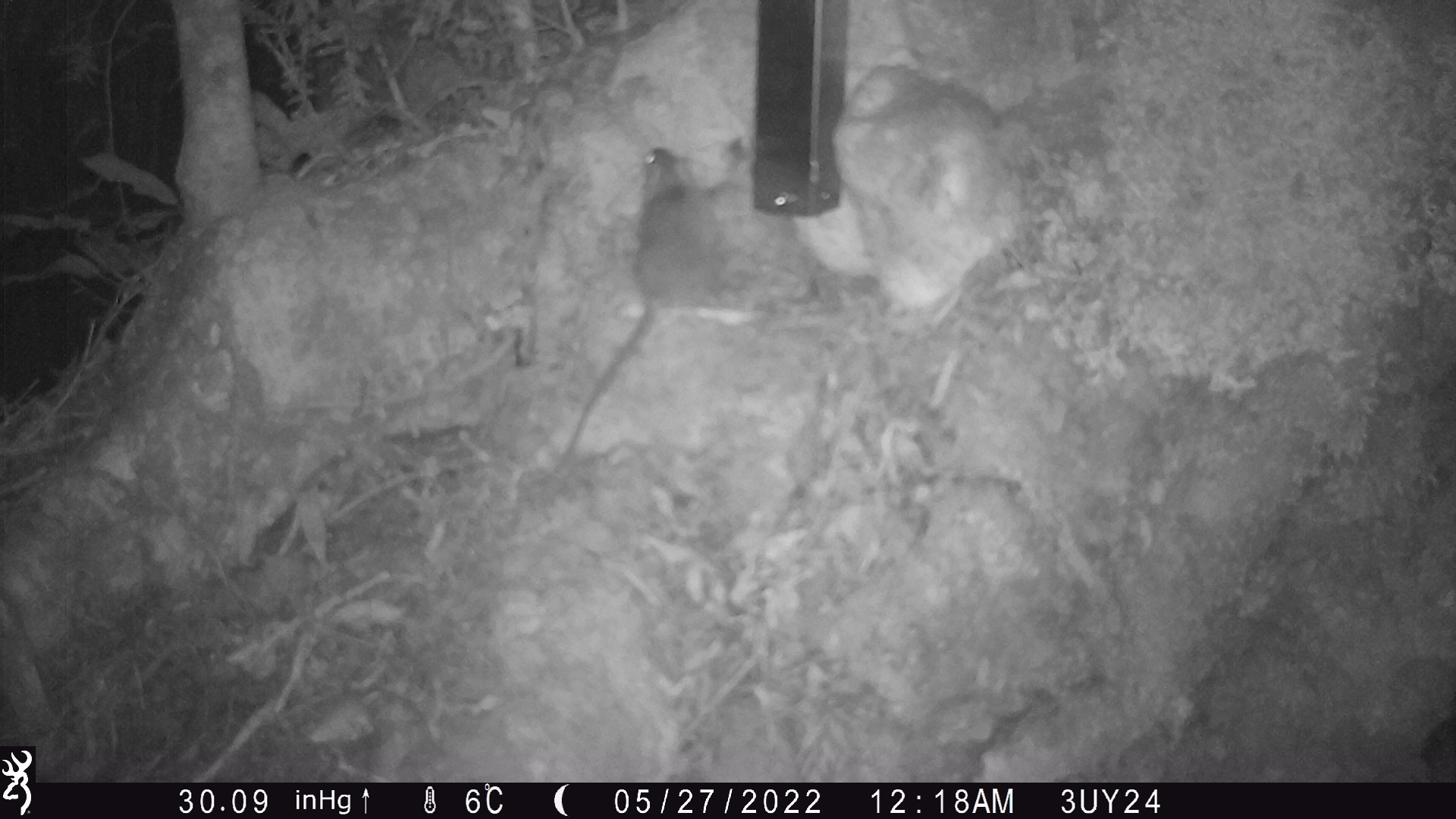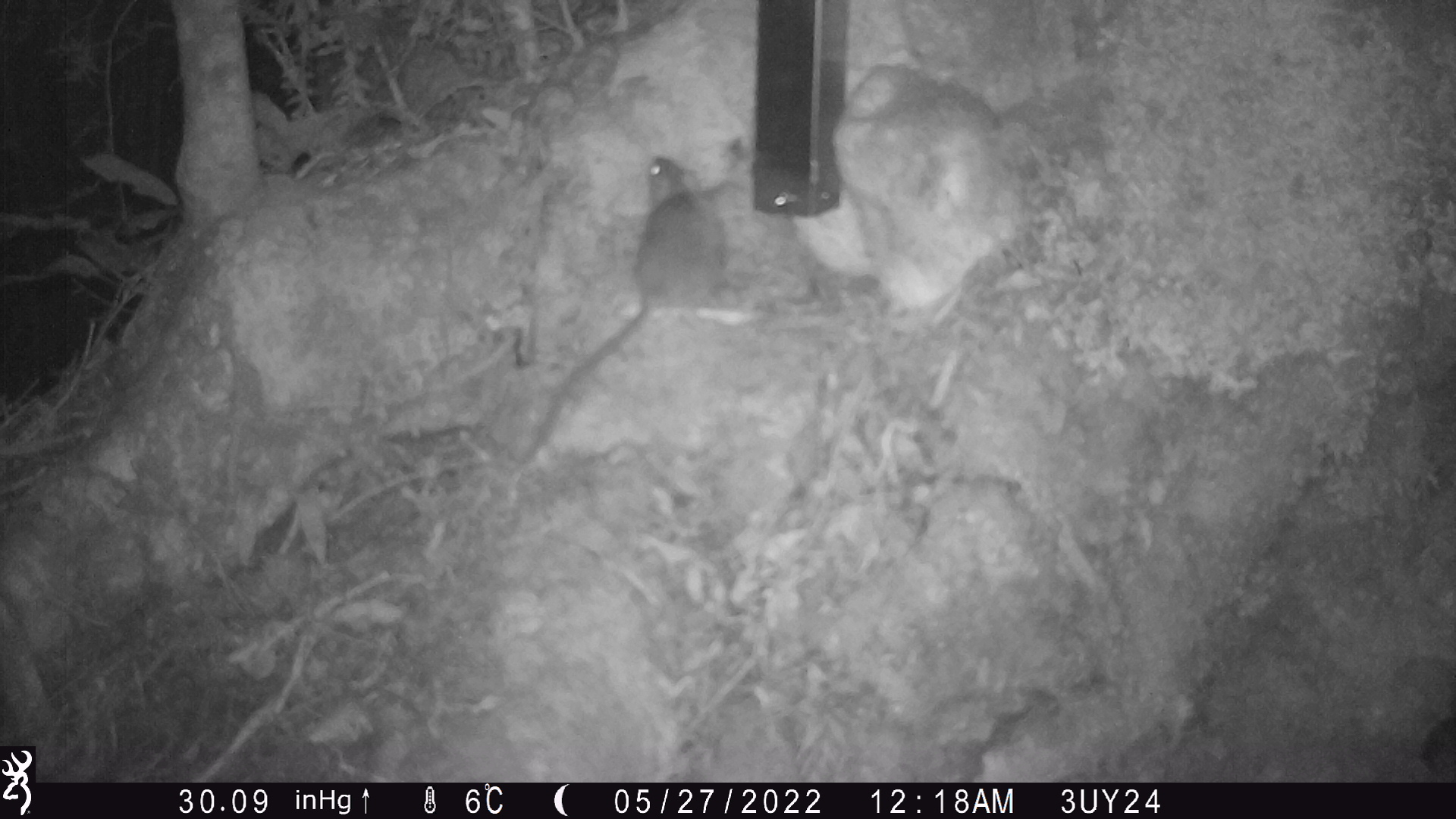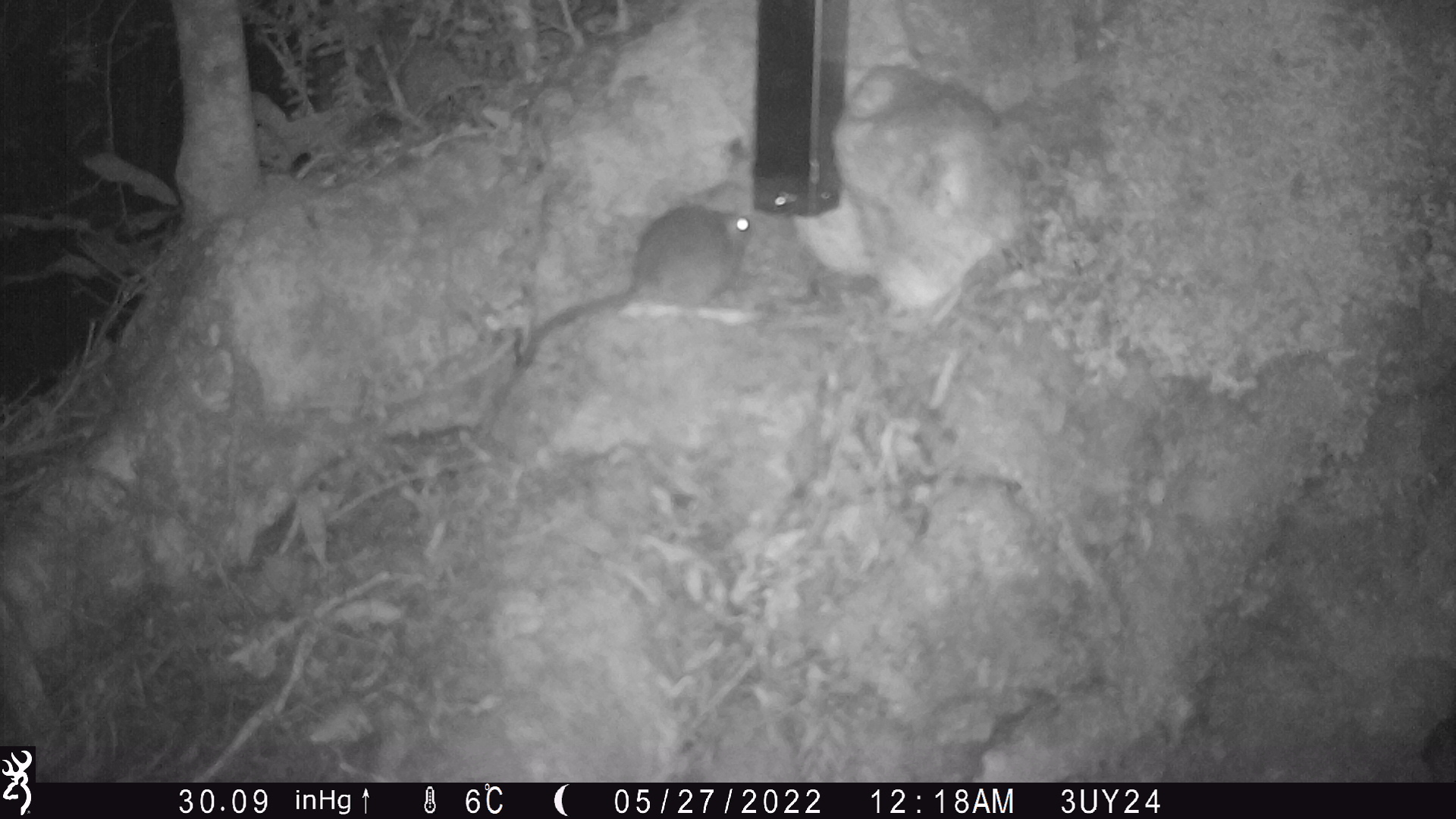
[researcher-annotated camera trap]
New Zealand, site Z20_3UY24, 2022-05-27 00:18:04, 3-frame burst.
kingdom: Animalia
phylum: Chordata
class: Mammalia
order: Rodentia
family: Muridae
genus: Rattus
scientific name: Rattus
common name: rat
Rat (Rattus).